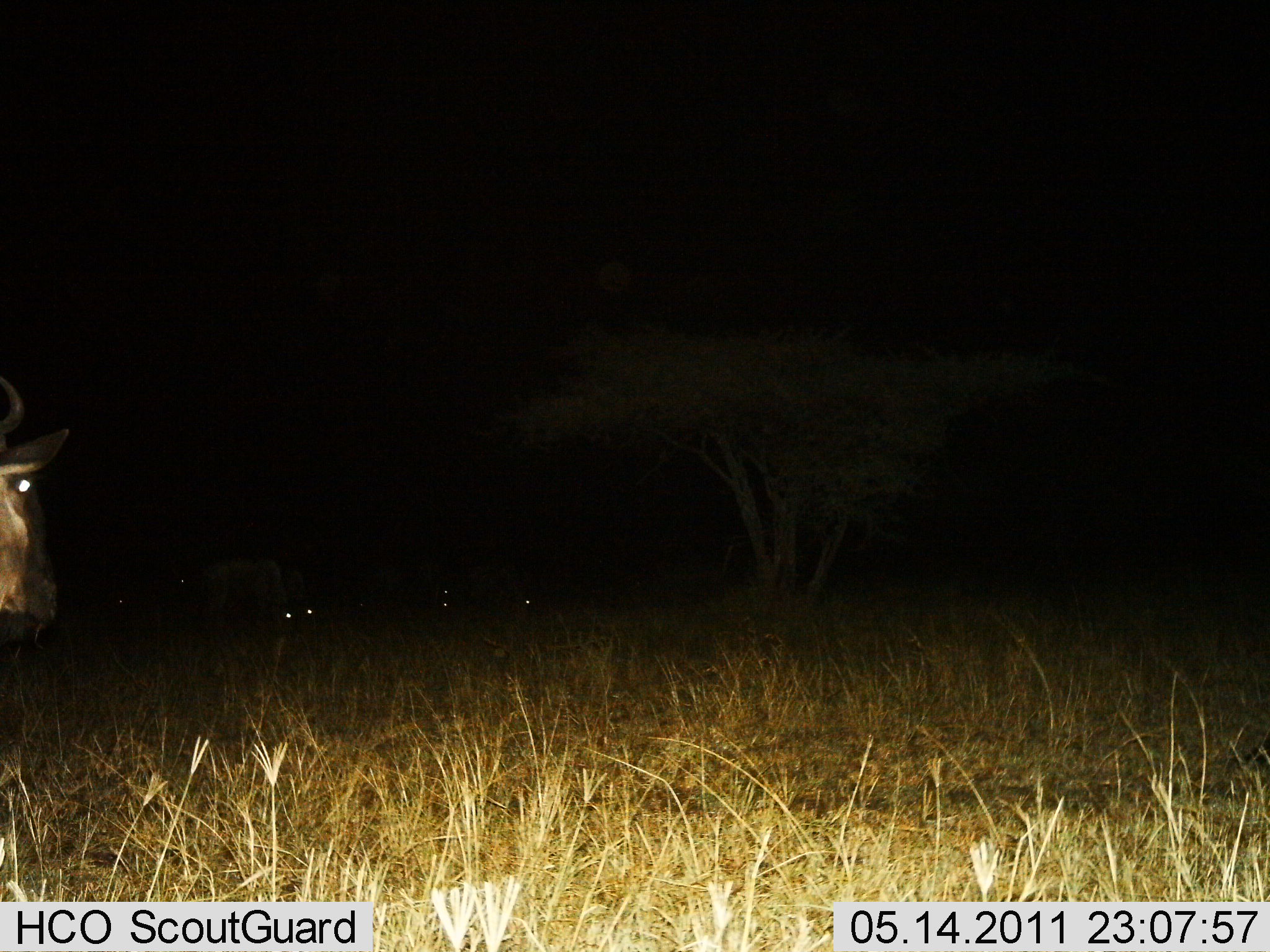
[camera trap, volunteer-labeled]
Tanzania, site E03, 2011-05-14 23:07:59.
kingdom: Animalia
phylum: Chordata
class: Mammalia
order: Artiodactyla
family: Bovidae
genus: Connochaetes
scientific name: Connochaetes taurinus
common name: blue wildebeest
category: wildebeest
Wildebeest (blue wildebeest) (Connochaetes taurinus), count 4. Behavior (volunteer vote fractions): standing 73%, resting 18%, moving 18%, interacting 0%. Young present (vote fraction): 0%. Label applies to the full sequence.